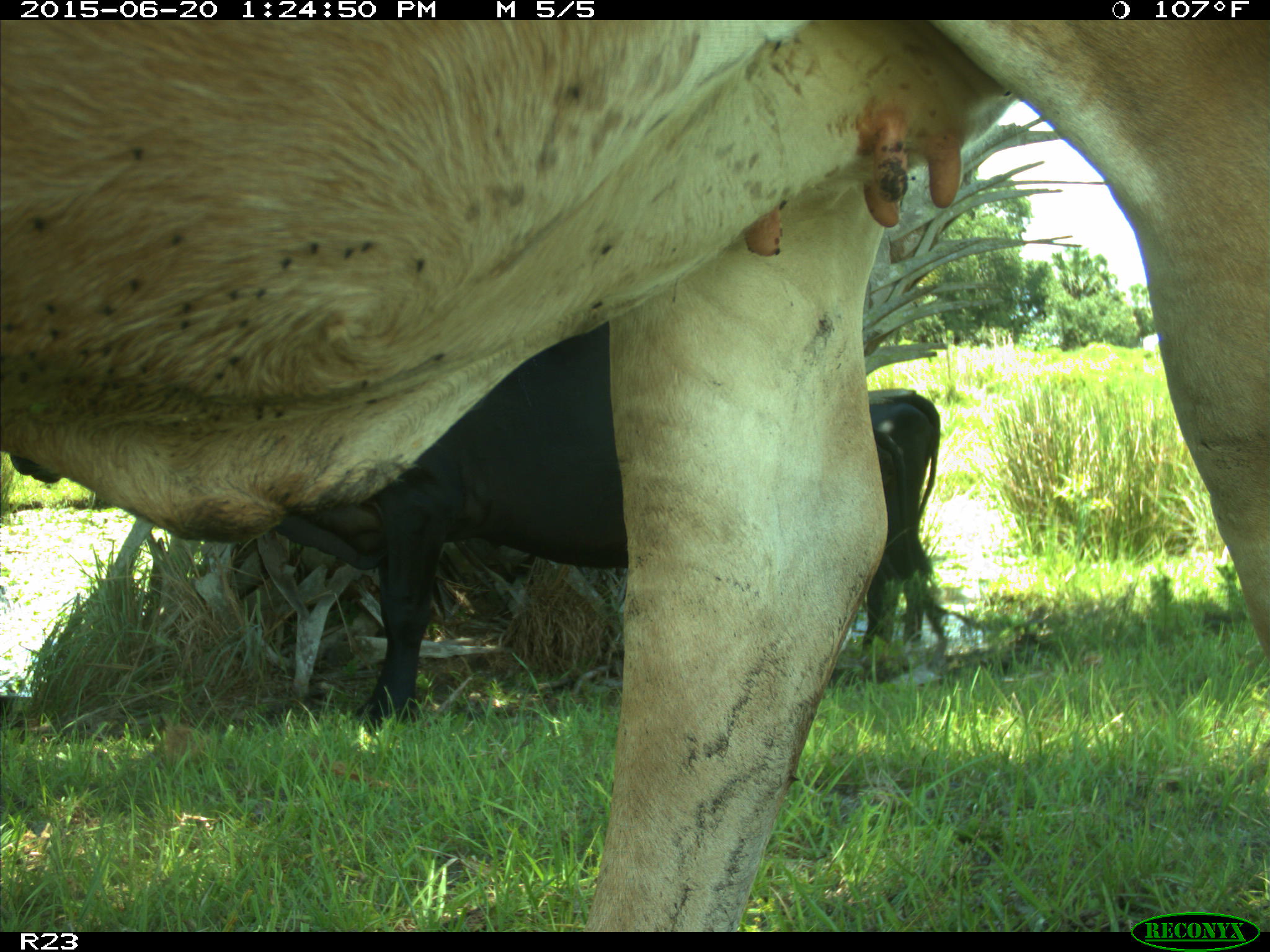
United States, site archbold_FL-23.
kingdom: Animalia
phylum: Chordata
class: Mammalia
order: Artiodactyla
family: Bovidae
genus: Bos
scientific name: Bos taurus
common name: domestic cow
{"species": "Bos taurus (domestic cow)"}